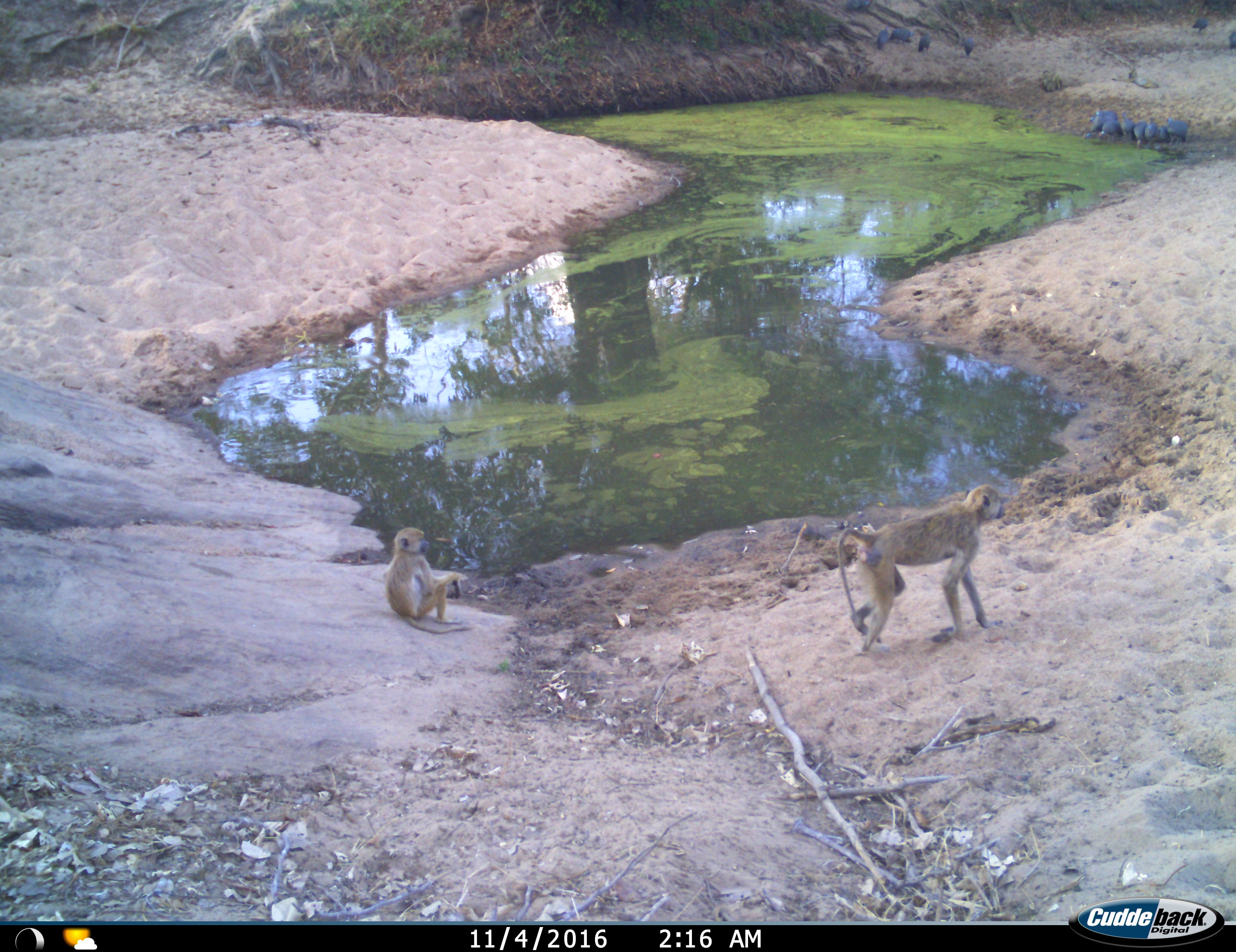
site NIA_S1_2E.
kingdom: Animalia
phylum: Chordata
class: Mammalia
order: Primates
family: Cercopithecidae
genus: Papio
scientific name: Papio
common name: baboon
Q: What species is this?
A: Baboon (Papio).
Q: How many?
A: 2.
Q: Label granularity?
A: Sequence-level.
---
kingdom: Animalia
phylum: Chordata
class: Aves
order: Galliformes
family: Numididae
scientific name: Numididae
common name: guineafowl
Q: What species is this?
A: Guineafowl (Numididae).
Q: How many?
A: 11-50.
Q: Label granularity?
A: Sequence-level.